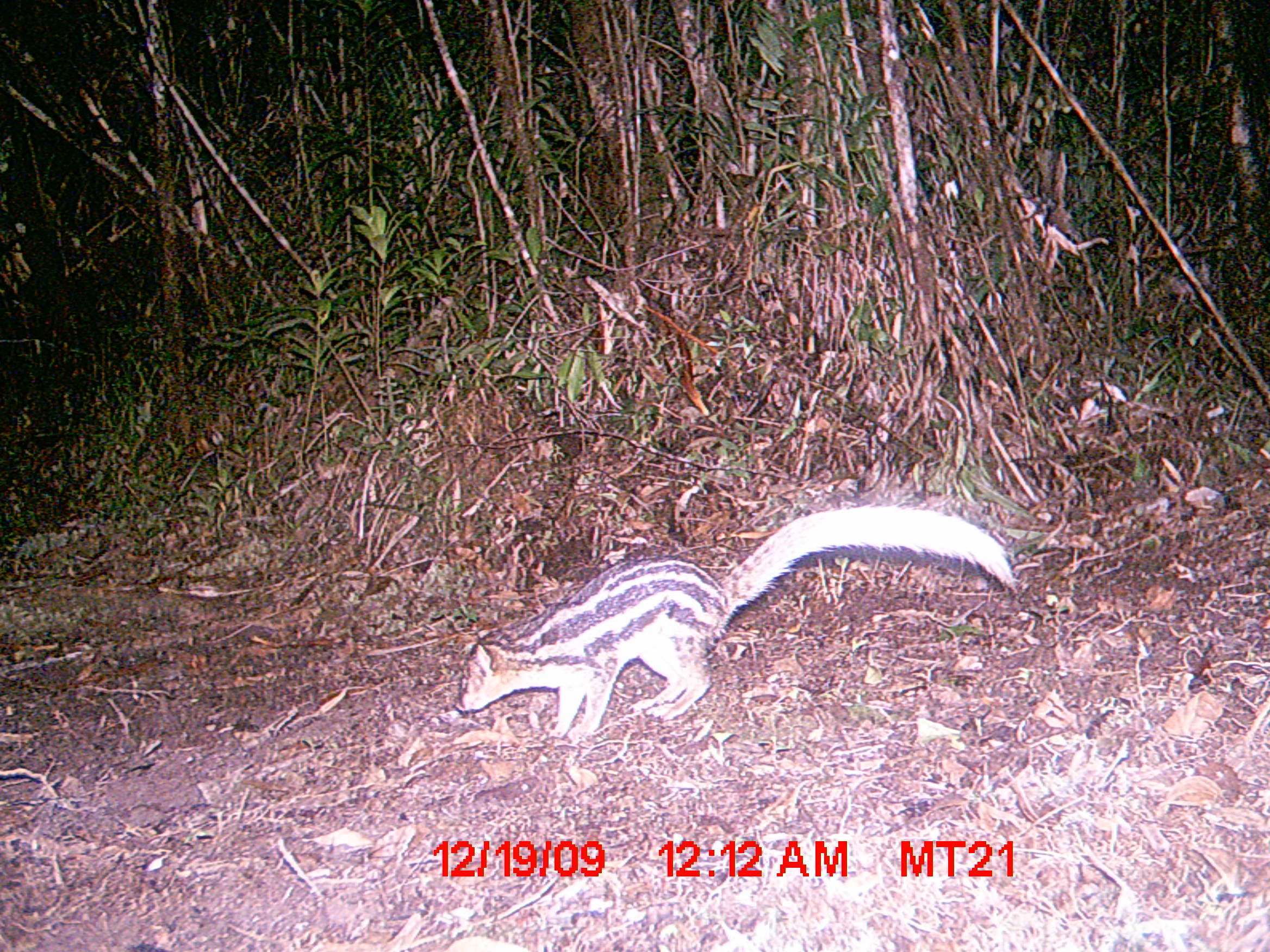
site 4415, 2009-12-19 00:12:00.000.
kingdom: Animalia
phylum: Chordata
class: Mammalia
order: Carnivora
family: Eupleridae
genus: Galidictis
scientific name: Galidictis fasciata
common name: broad-striped vontsira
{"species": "Galidictis fasciata (broad-striped vontsira)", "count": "1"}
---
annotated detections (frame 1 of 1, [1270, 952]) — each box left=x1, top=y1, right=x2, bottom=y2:
galidictis fasciata: left=454, top=502, right=1019, bottom=743